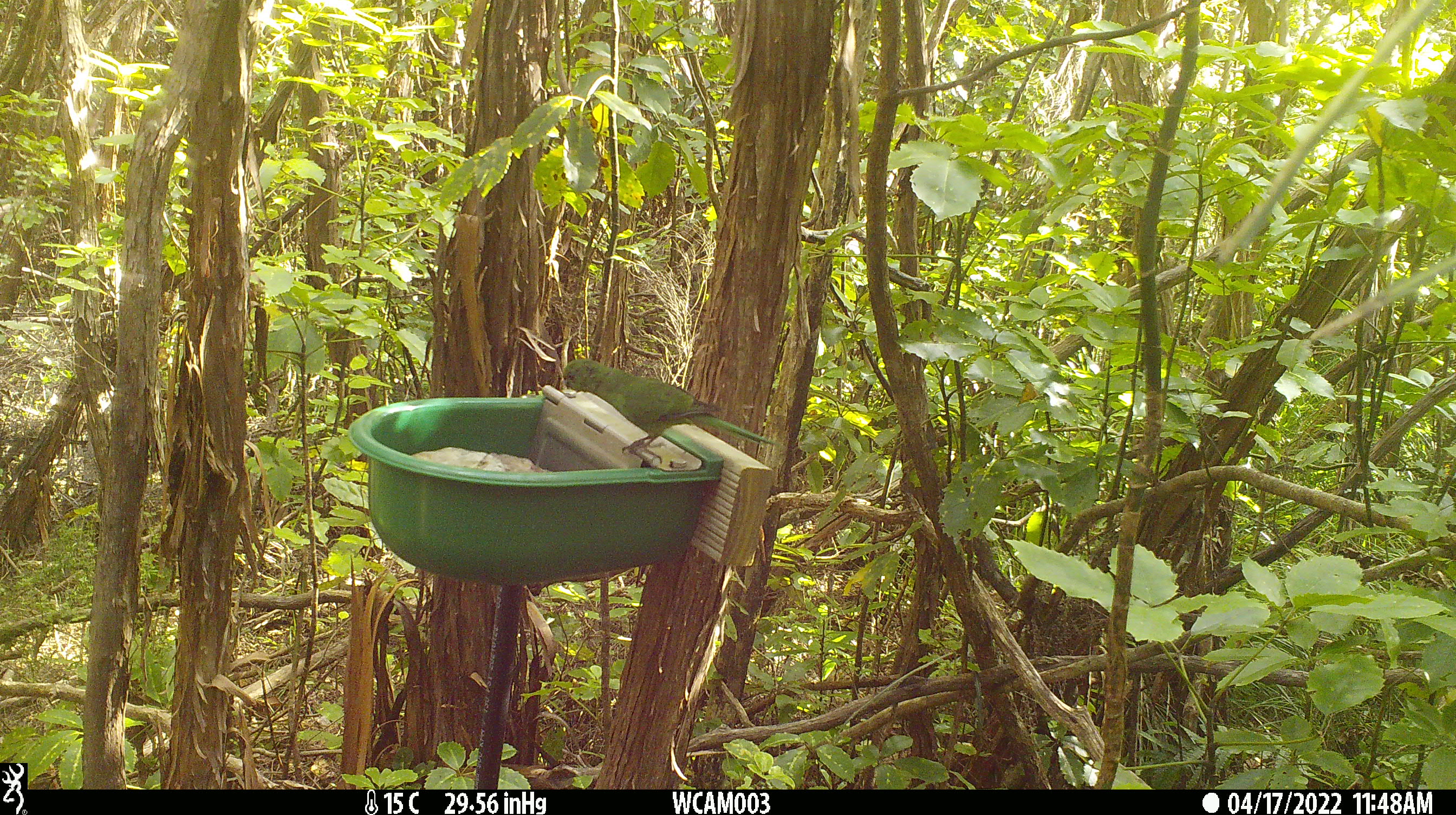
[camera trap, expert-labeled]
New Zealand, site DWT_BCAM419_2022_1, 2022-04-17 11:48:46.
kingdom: Animalia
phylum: Chordata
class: Aves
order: Psittaciformes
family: Psittaculidae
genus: Cyanoramphus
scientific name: Cyanoramphus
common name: parakeet